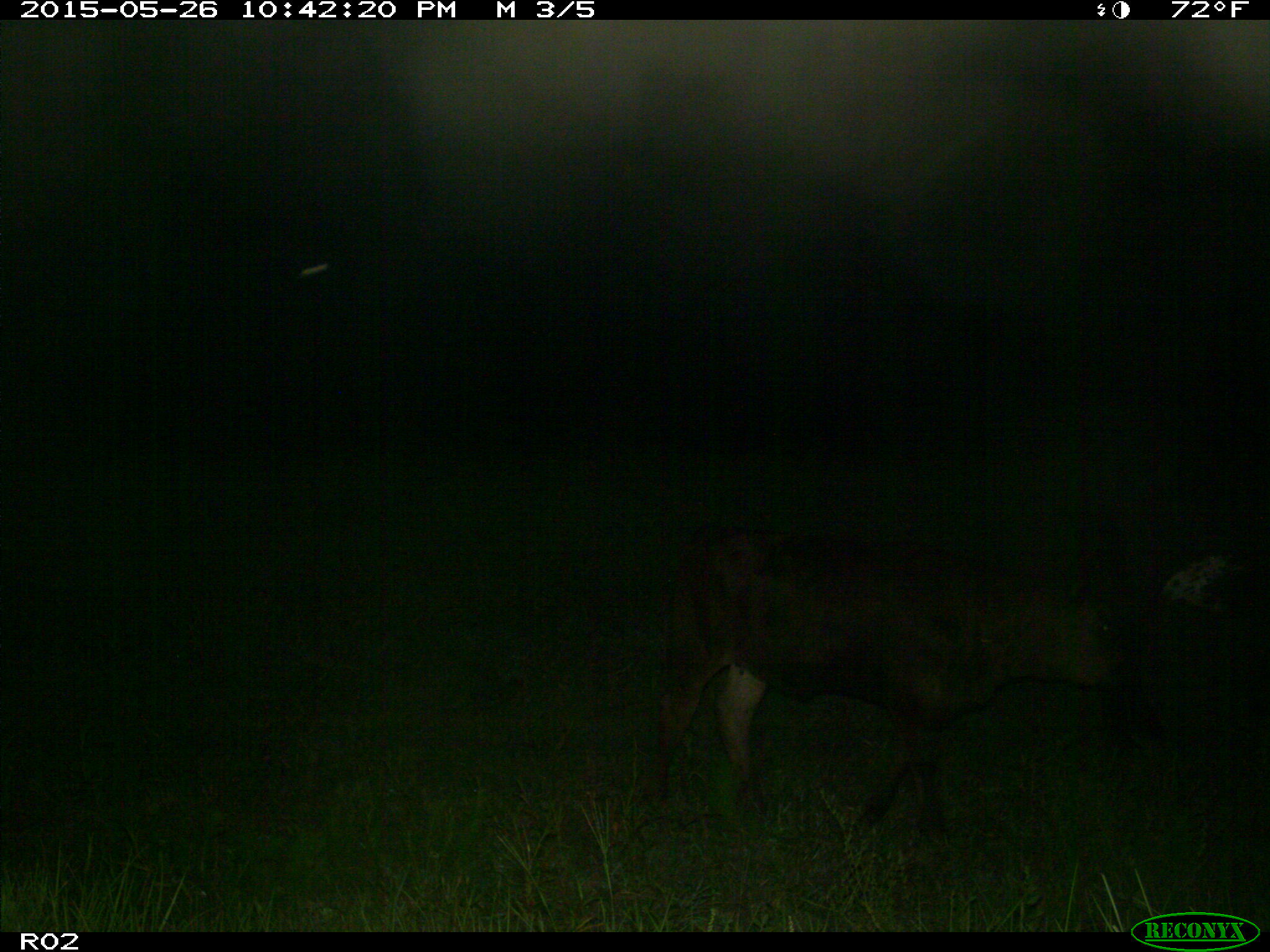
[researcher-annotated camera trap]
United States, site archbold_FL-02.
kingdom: Animalia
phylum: Chordata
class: Mammalia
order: Artiodactyla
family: Bovidae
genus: Bos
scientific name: Bos taurus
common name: domestic cow